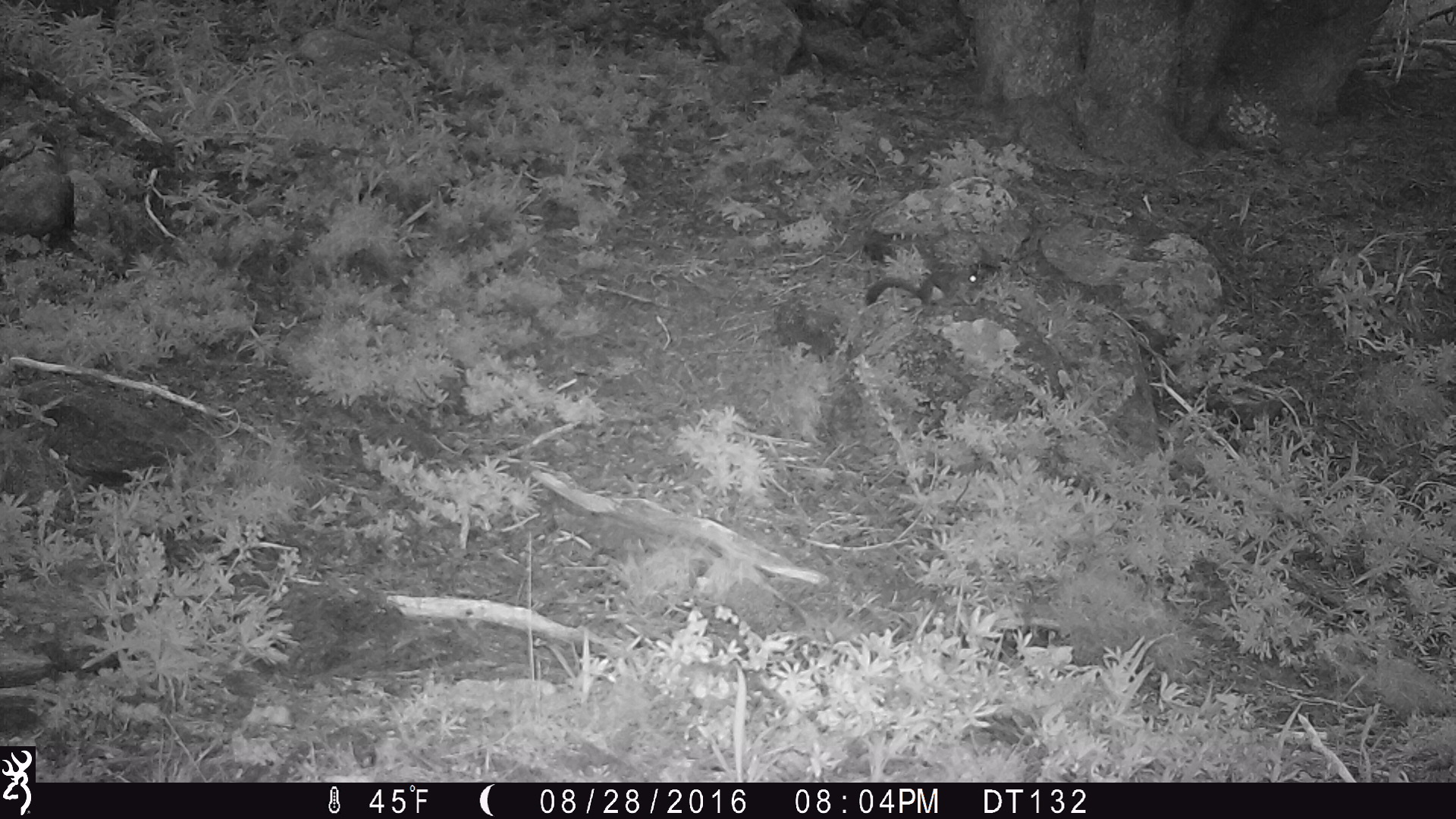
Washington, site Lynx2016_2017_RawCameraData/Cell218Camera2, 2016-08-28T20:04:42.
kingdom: Animalia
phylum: Chordata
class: Mammalia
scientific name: Mammalia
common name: small mammal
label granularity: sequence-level